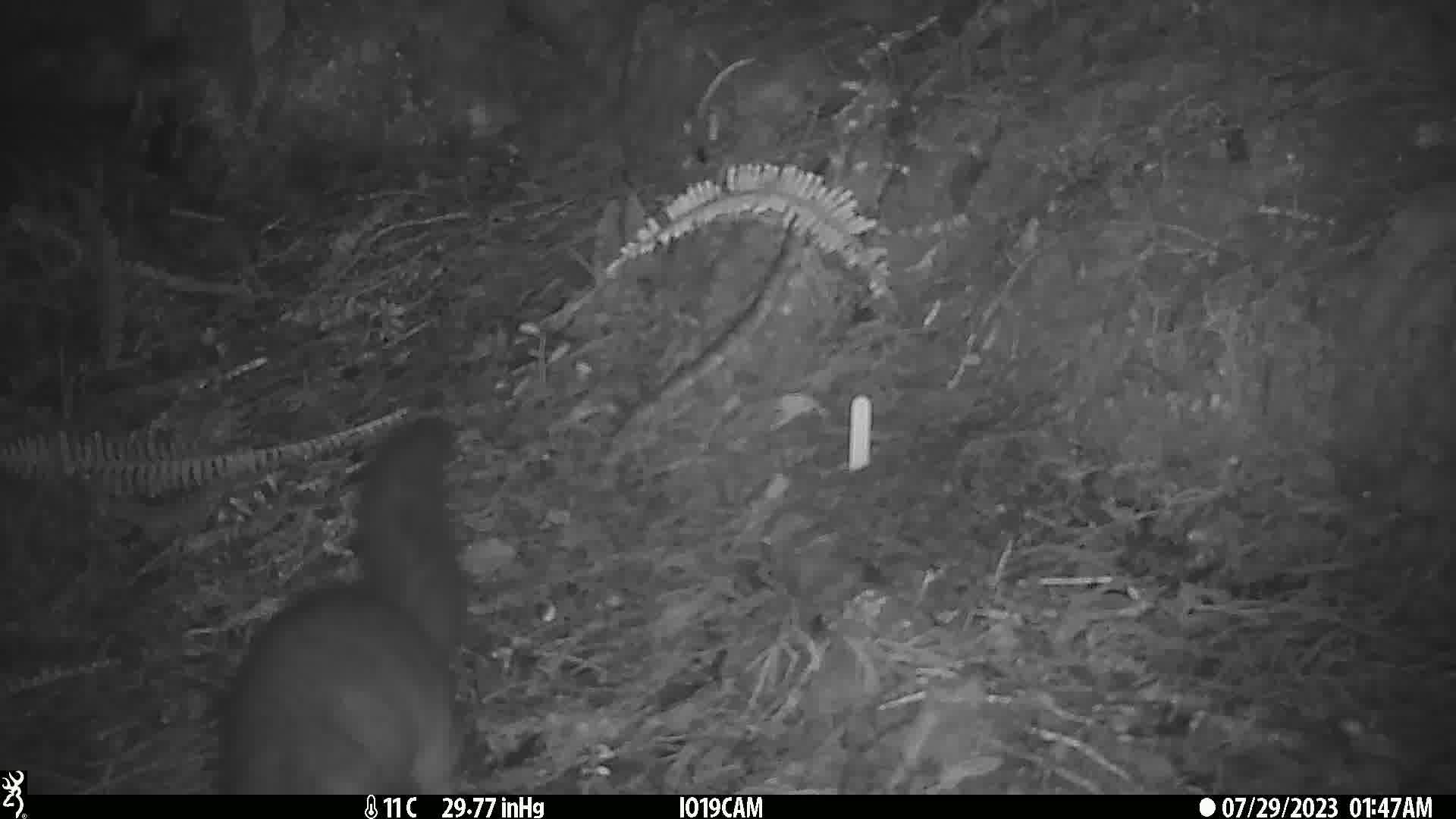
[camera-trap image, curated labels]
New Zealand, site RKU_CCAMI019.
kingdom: Animalia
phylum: Chordata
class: Mammalia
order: Diprotodontia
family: Phalangeridae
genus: Trichosurus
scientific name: Trichosurus vulpecula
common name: common brushtail possum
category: possum